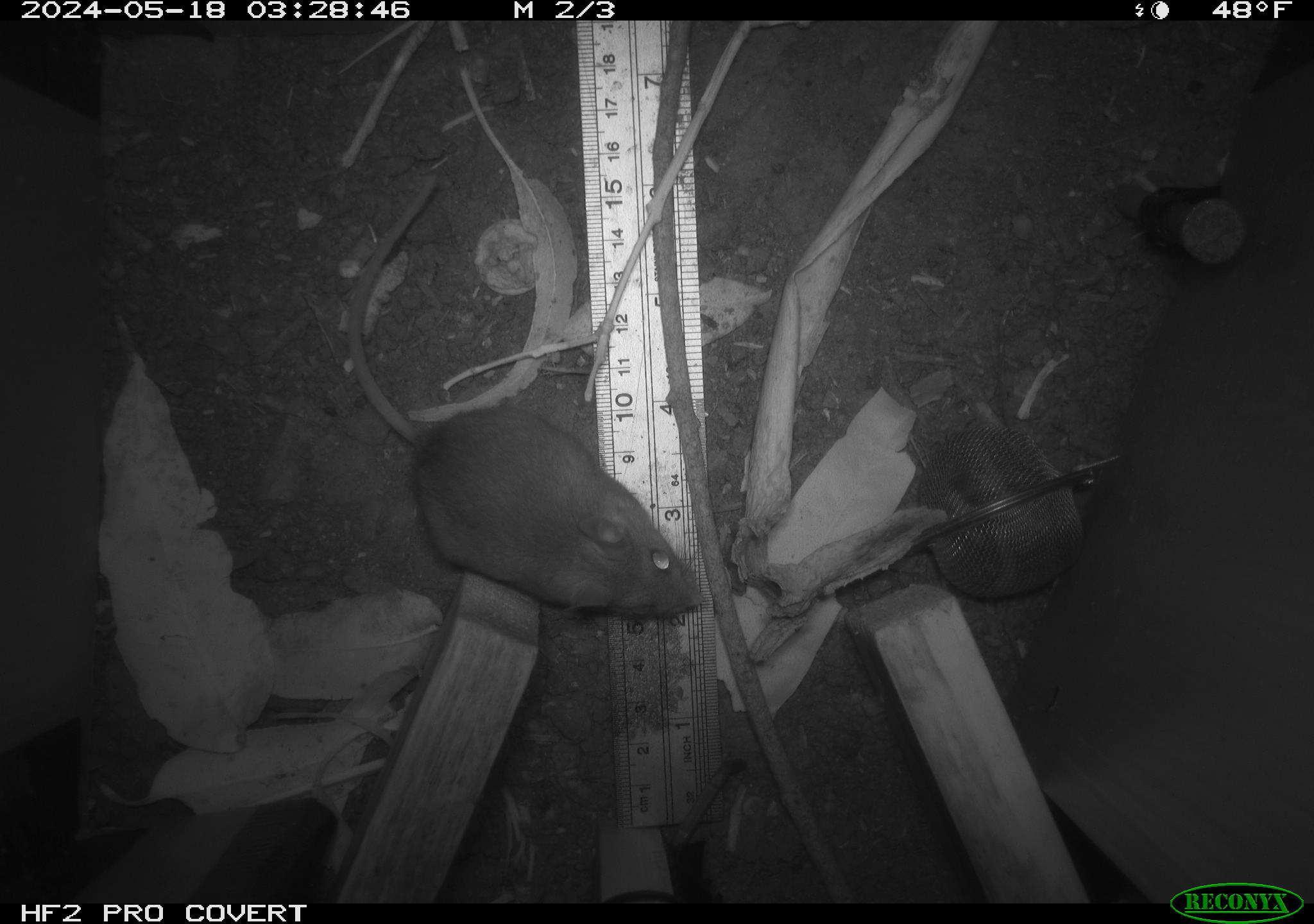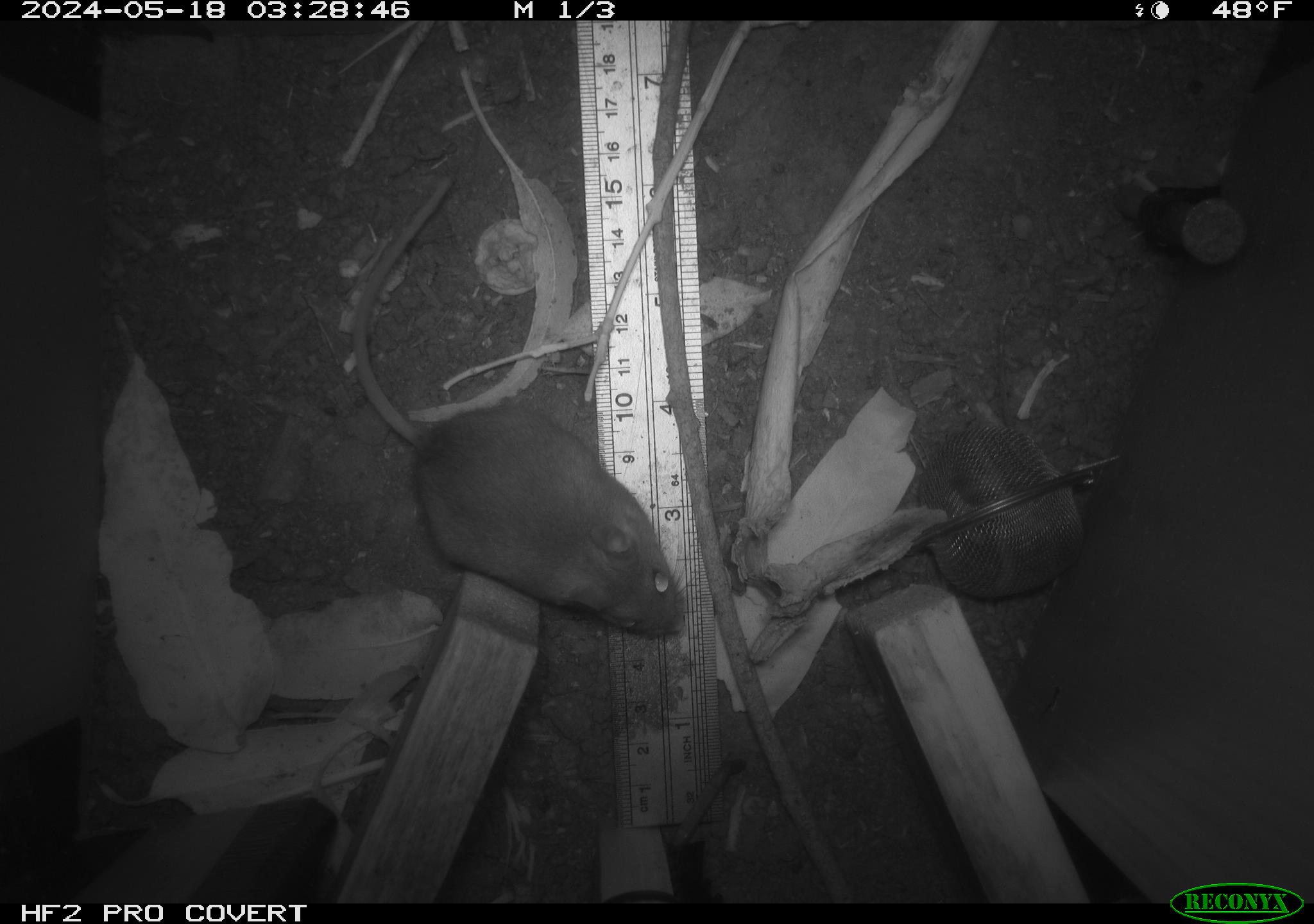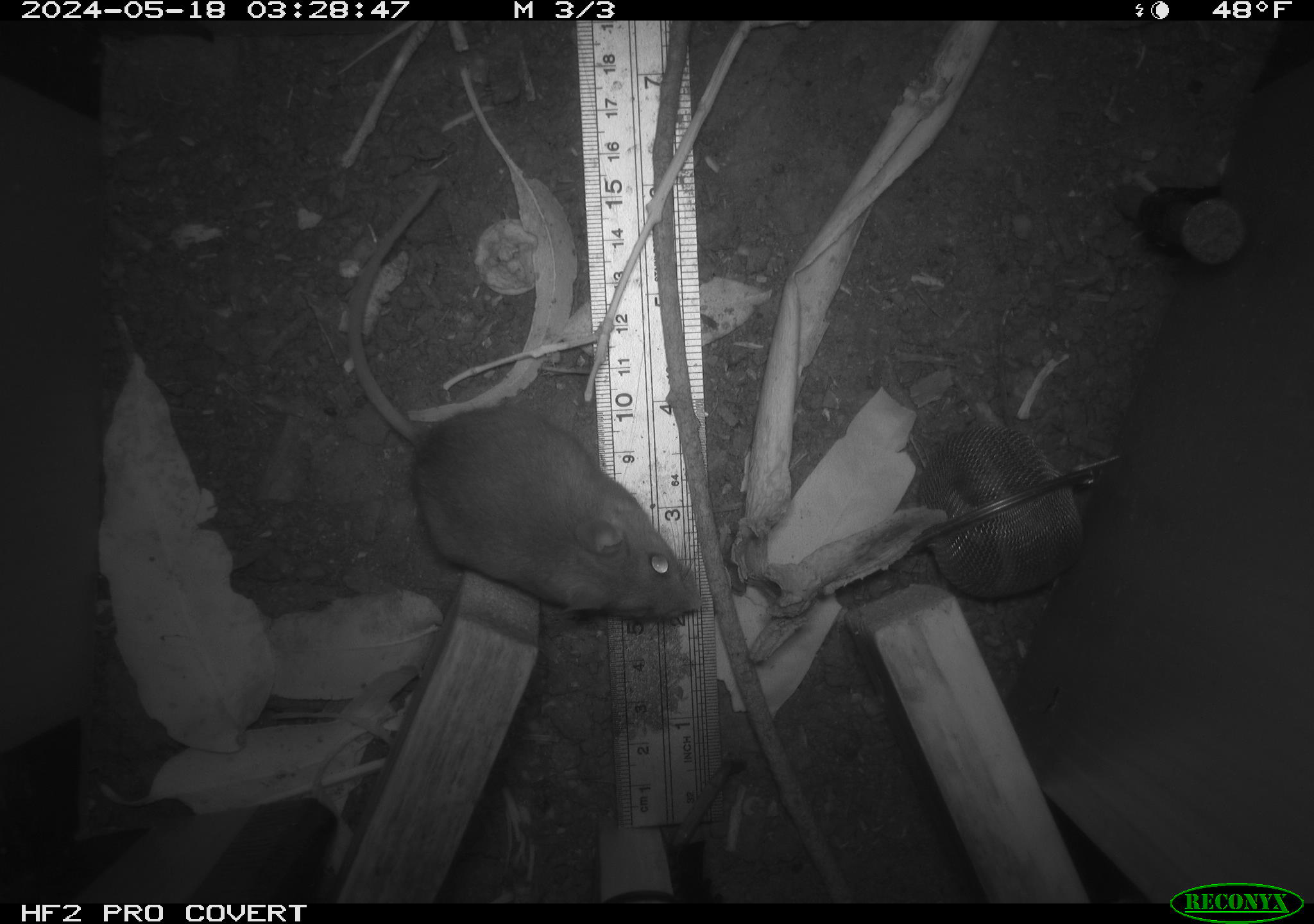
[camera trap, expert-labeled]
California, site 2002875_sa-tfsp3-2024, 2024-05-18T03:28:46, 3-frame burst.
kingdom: Animalia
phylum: Chordata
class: Mammalia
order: Rodentia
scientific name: Rodentia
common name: mouse species